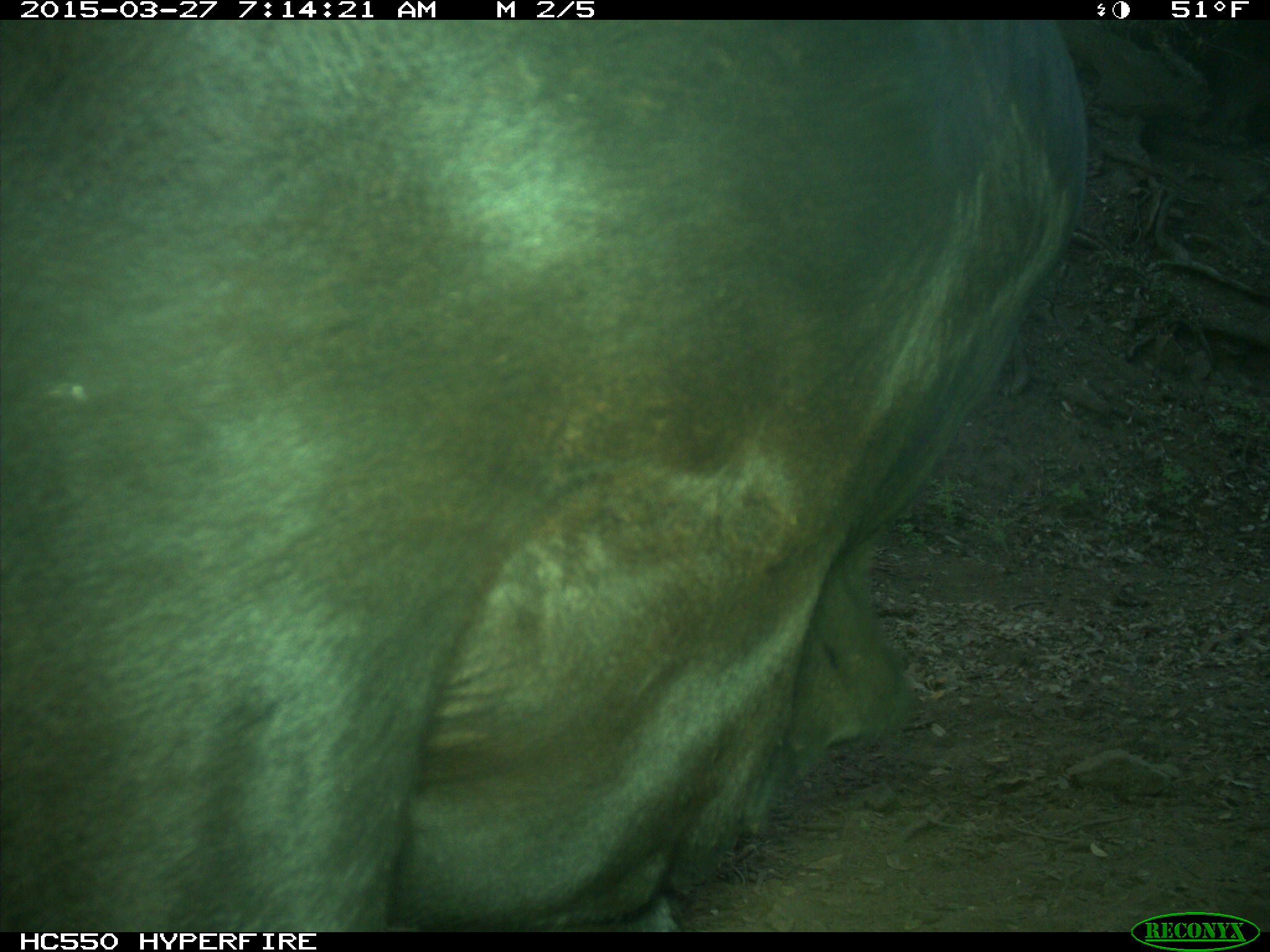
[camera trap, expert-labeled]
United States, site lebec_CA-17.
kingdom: Animalia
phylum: Chordata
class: Mammalia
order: Artiodactyla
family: Bovidae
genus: Bos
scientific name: Bos taurus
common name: domestic cow